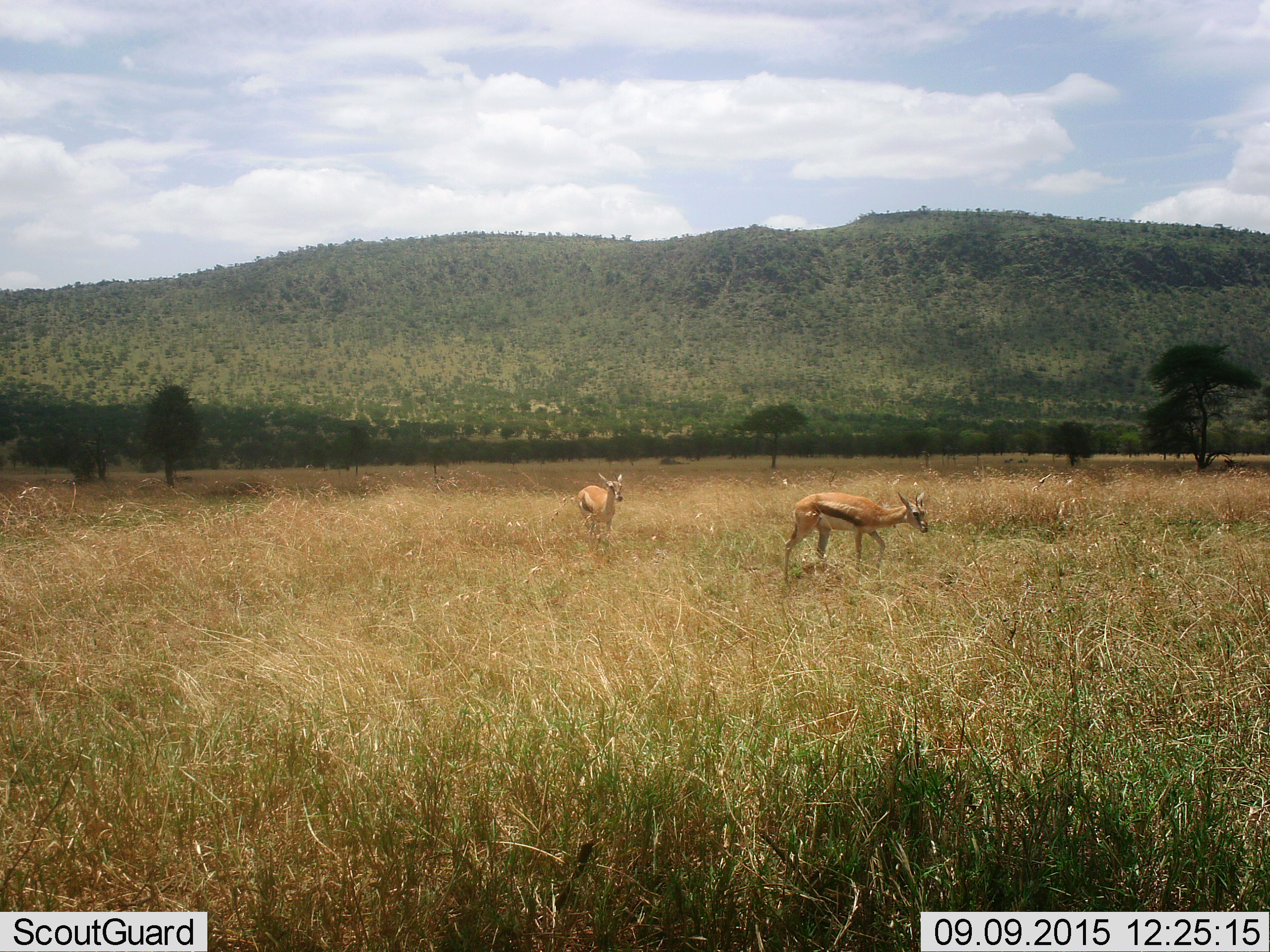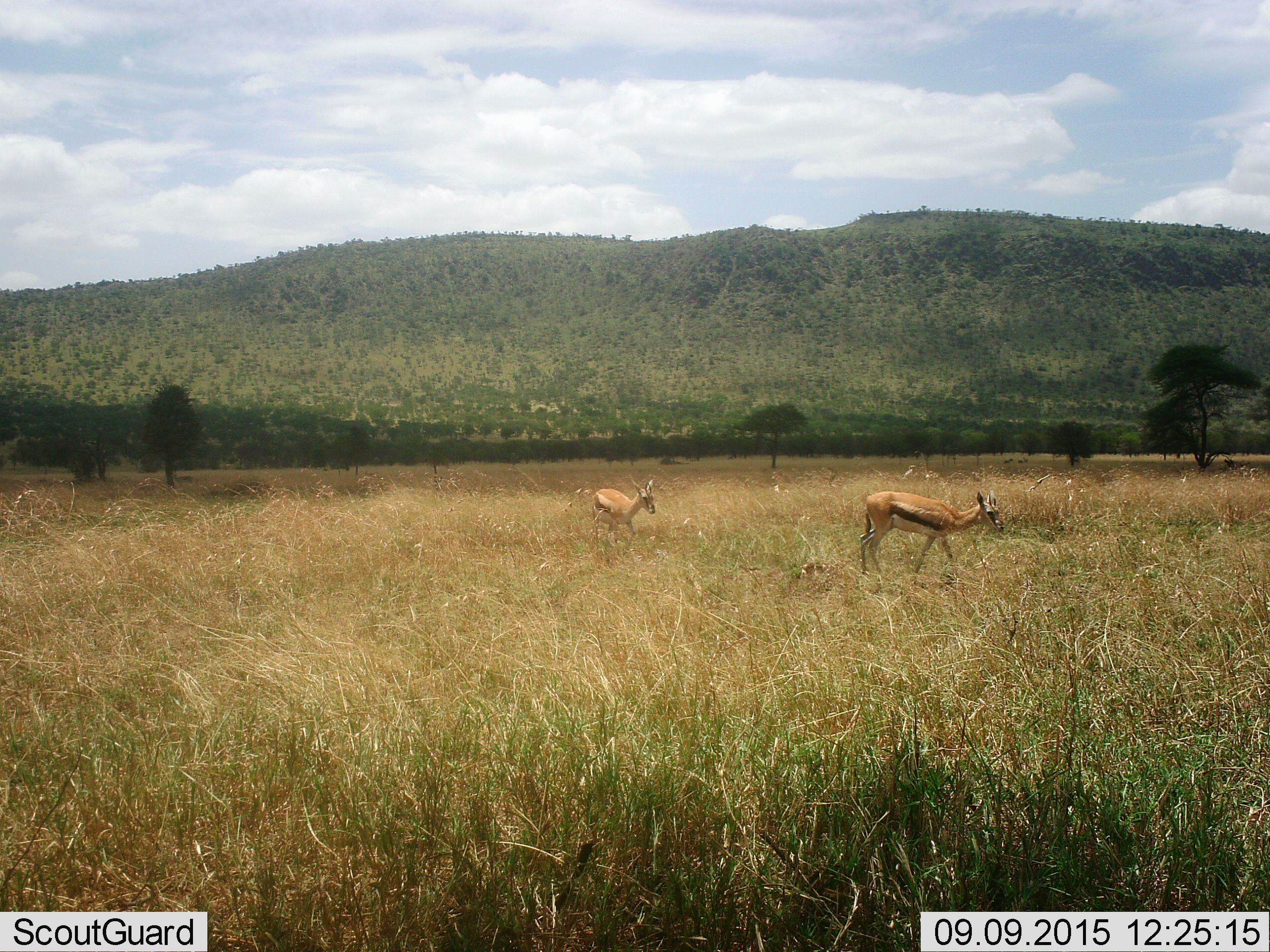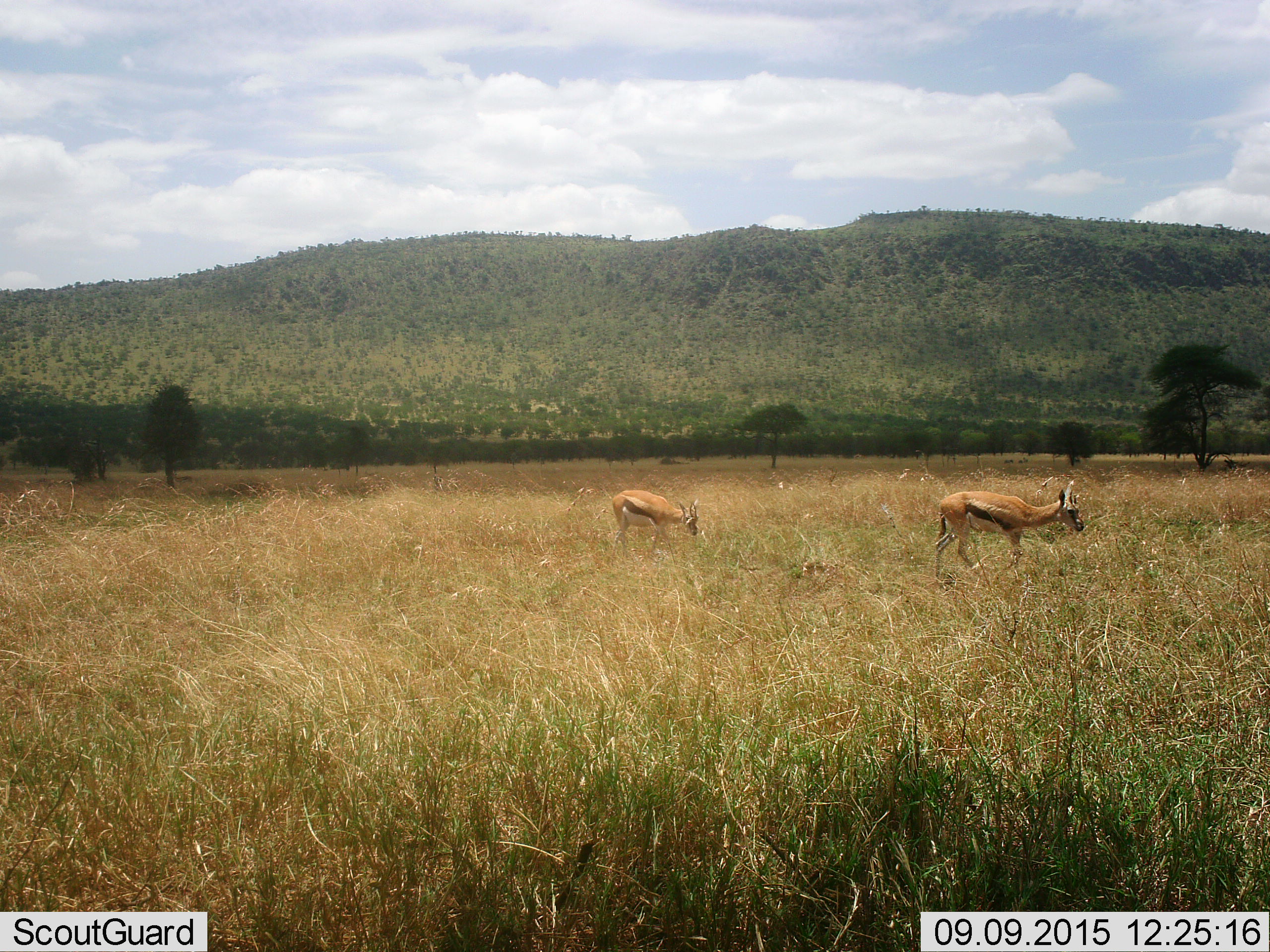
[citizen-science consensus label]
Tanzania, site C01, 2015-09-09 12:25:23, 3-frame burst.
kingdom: Animalia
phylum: Chordata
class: Mammalia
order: Artiodactyla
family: Bovidae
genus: Eudorcas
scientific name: Eudorcas thomsonii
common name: thomson's gazelle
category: gazellethomsons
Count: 2.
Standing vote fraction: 25%.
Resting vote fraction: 0%.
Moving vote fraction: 85%.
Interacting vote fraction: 0%.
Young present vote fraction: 20%.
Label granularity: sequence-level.